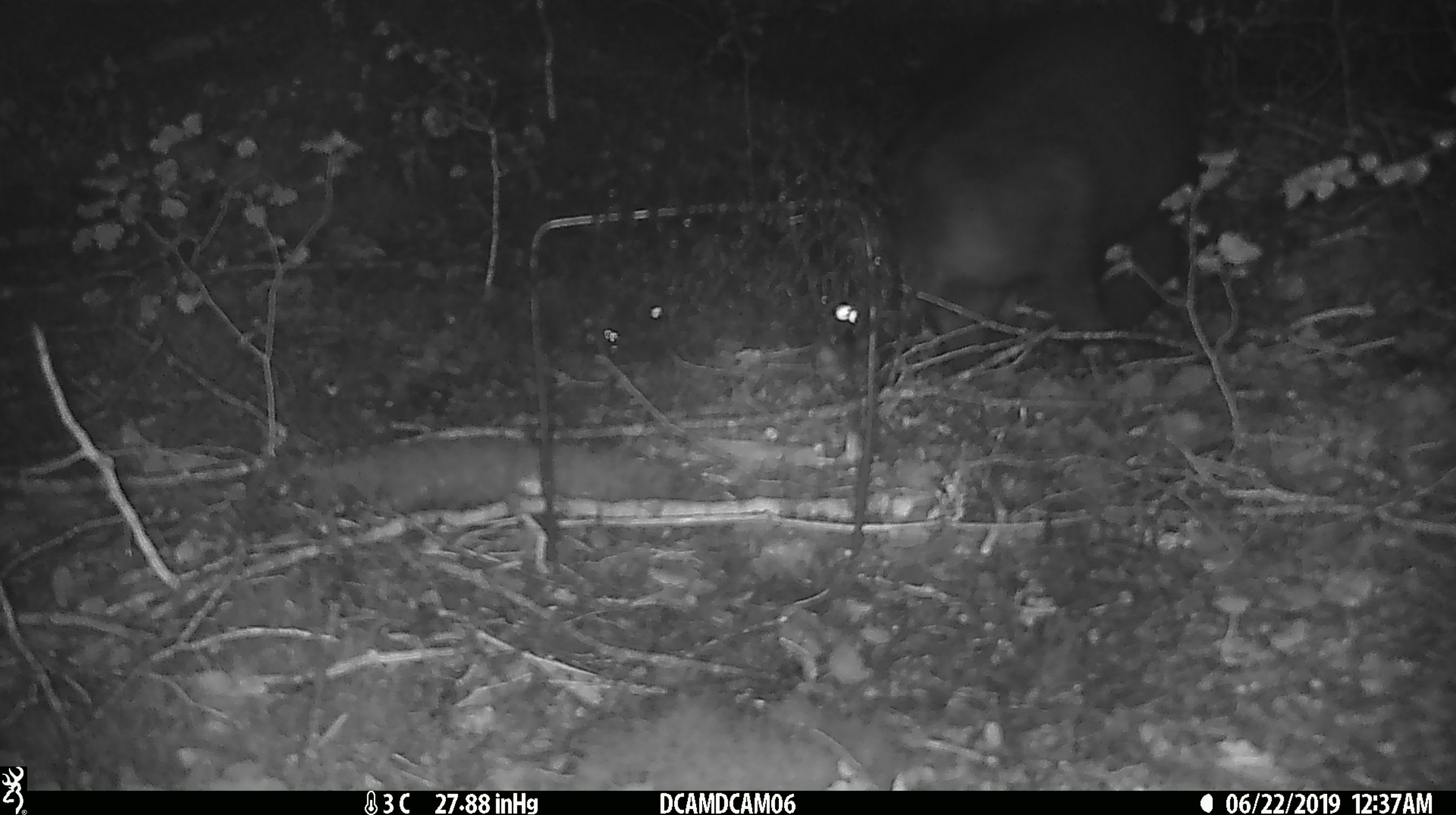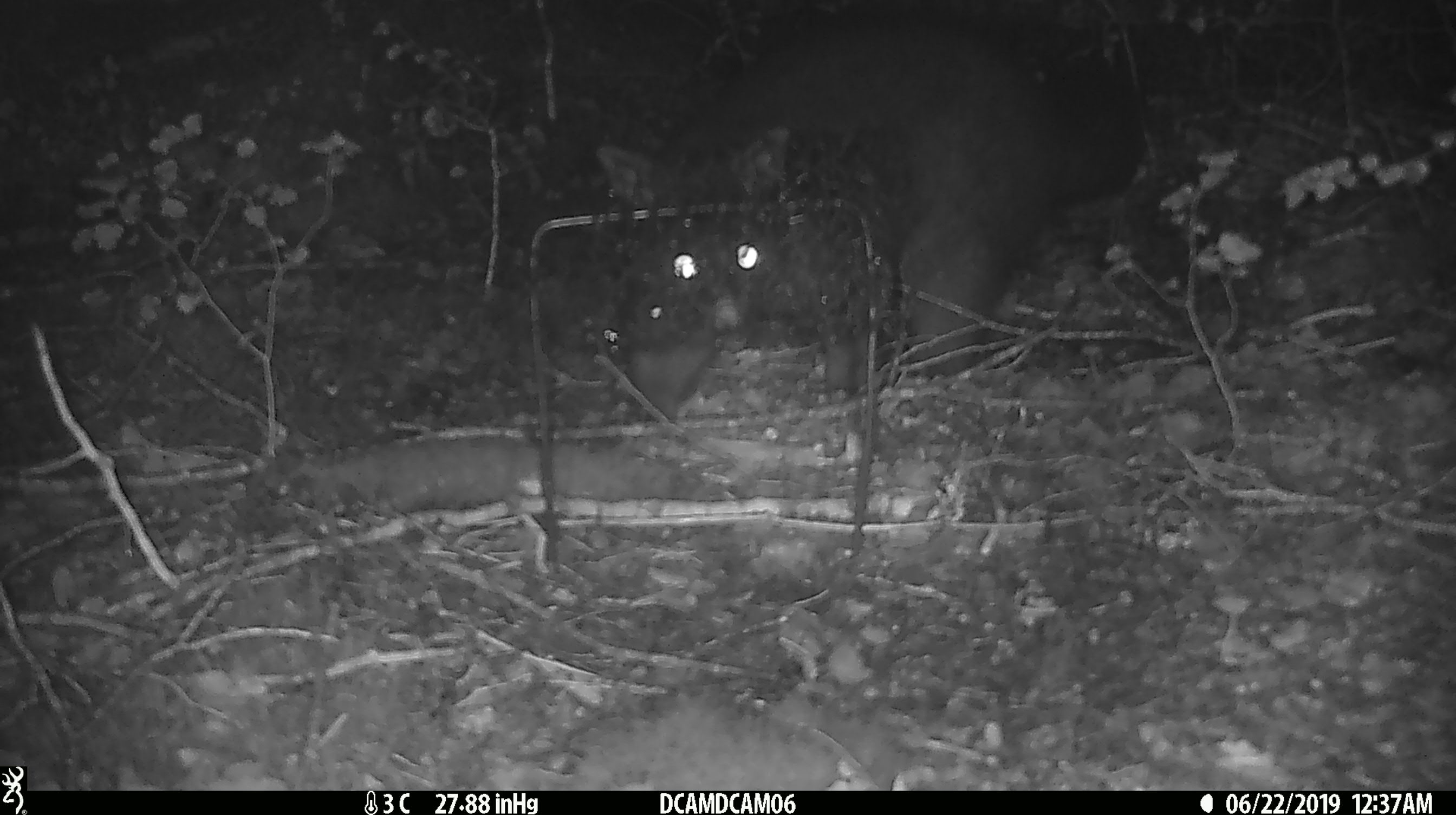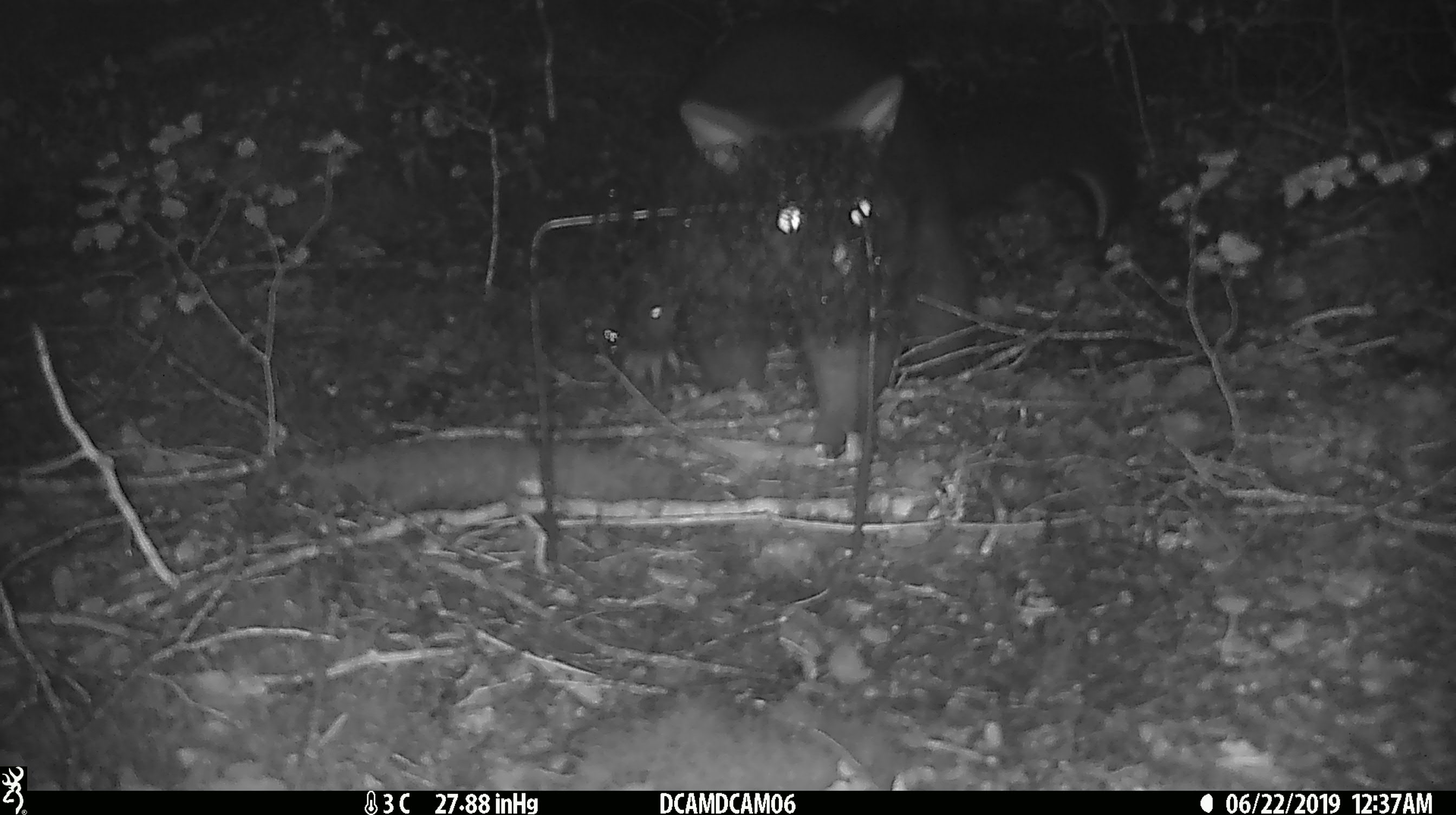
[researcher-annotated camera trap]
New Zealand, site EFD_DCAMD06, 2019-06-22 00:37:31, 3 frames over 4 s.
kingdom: Animalia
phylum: Chordata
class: Mammalia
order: Diprotodontia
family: Phalangeridae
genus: Trichosurus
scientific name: Trichosurus vulpecula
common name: common brushtail possum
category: possum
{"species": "possum (common brushtail possum) (Trichosurus vulpecula)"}